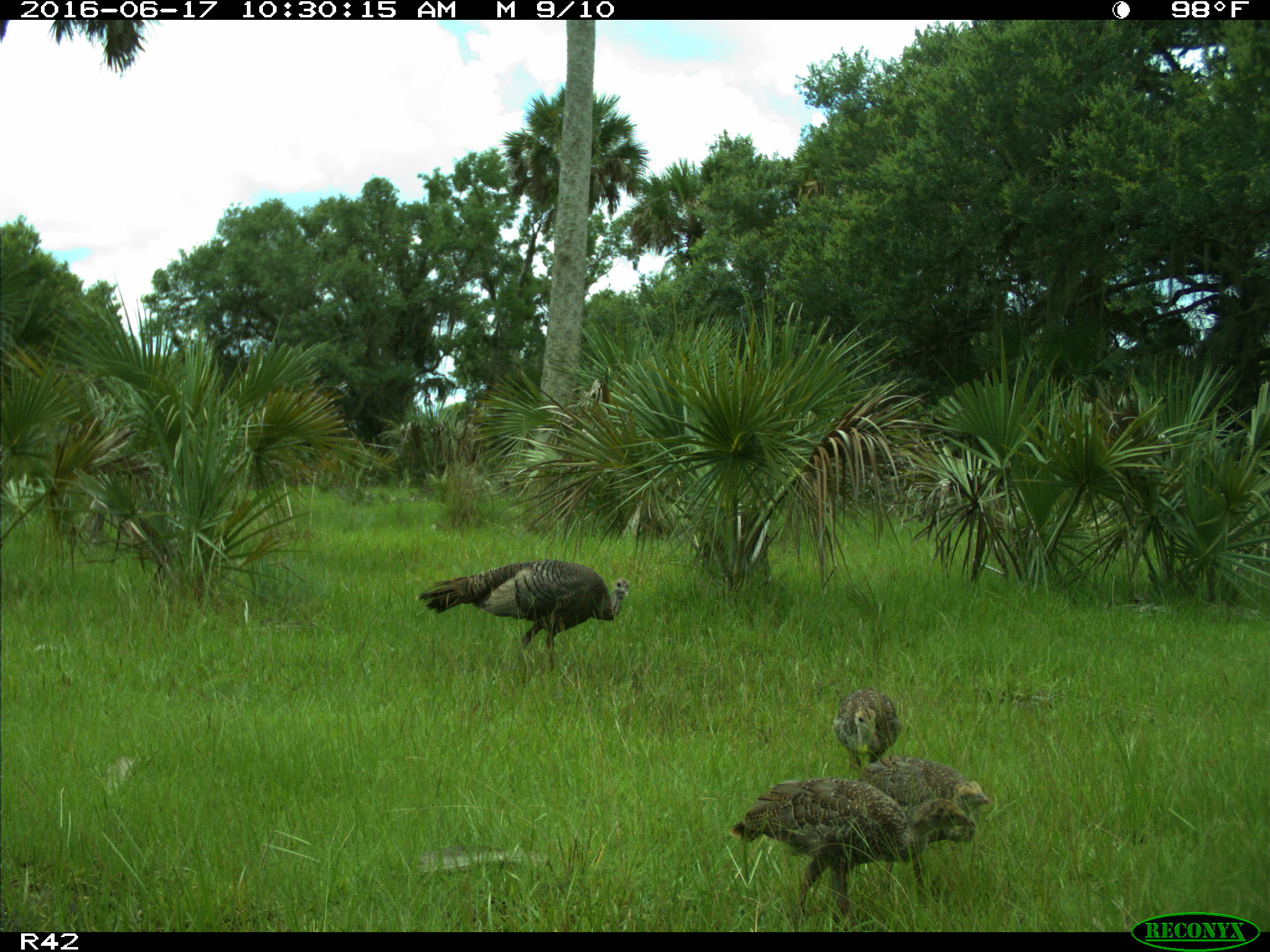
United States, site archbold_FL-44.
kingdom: Animalia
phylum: Chordata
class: Aves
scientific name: Aves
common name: birds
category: unidentified bird